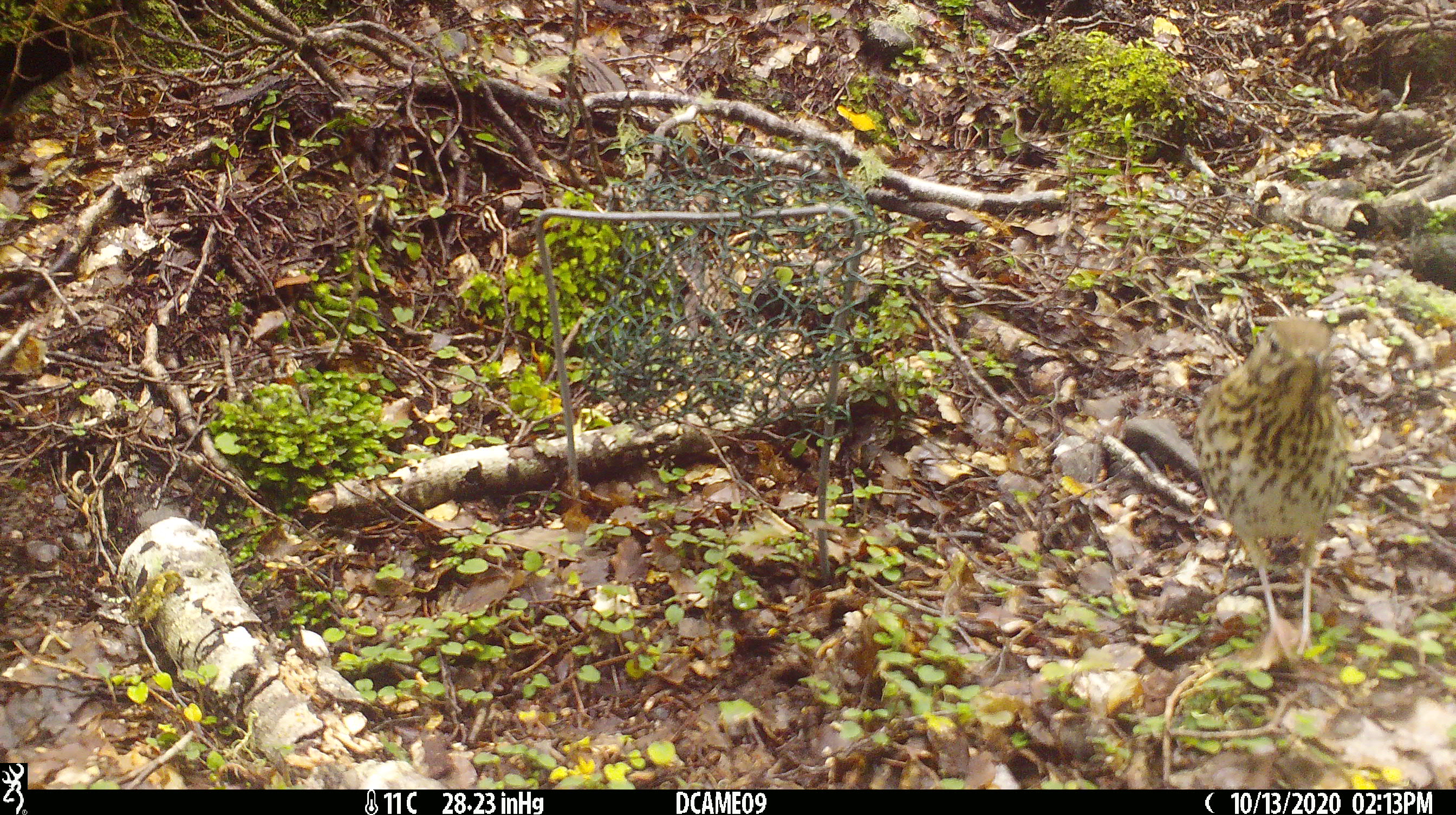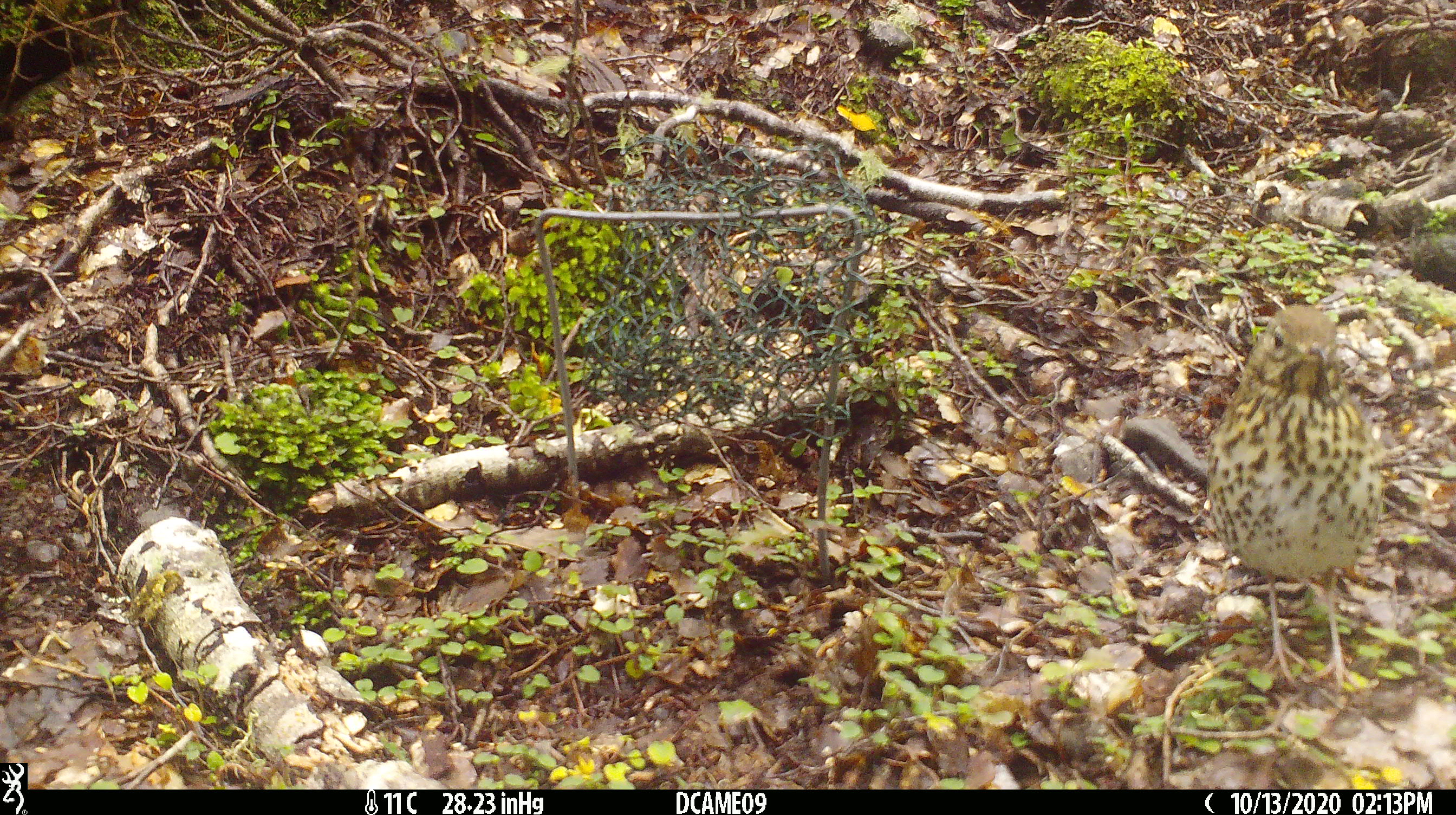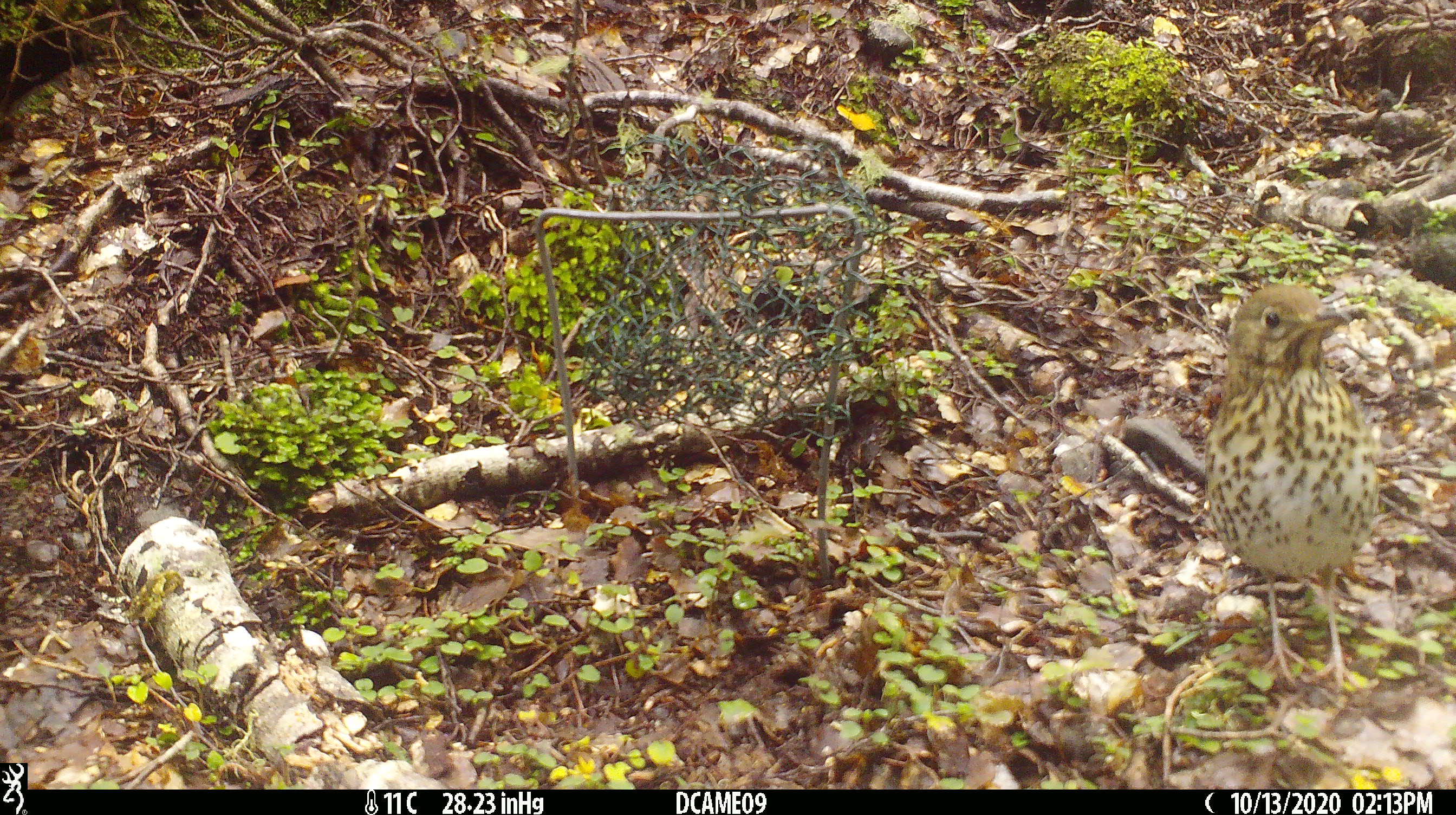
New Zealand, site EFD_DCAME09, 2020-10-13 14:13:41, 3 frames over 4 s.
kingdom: Animalia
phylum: Chordata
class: Aves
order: Passeriformes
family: Turdidae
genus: Turdus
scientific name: Turdus philomelos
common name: song thrush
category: thrush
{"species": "thrush (song thrush) (Turdus philomelos)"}